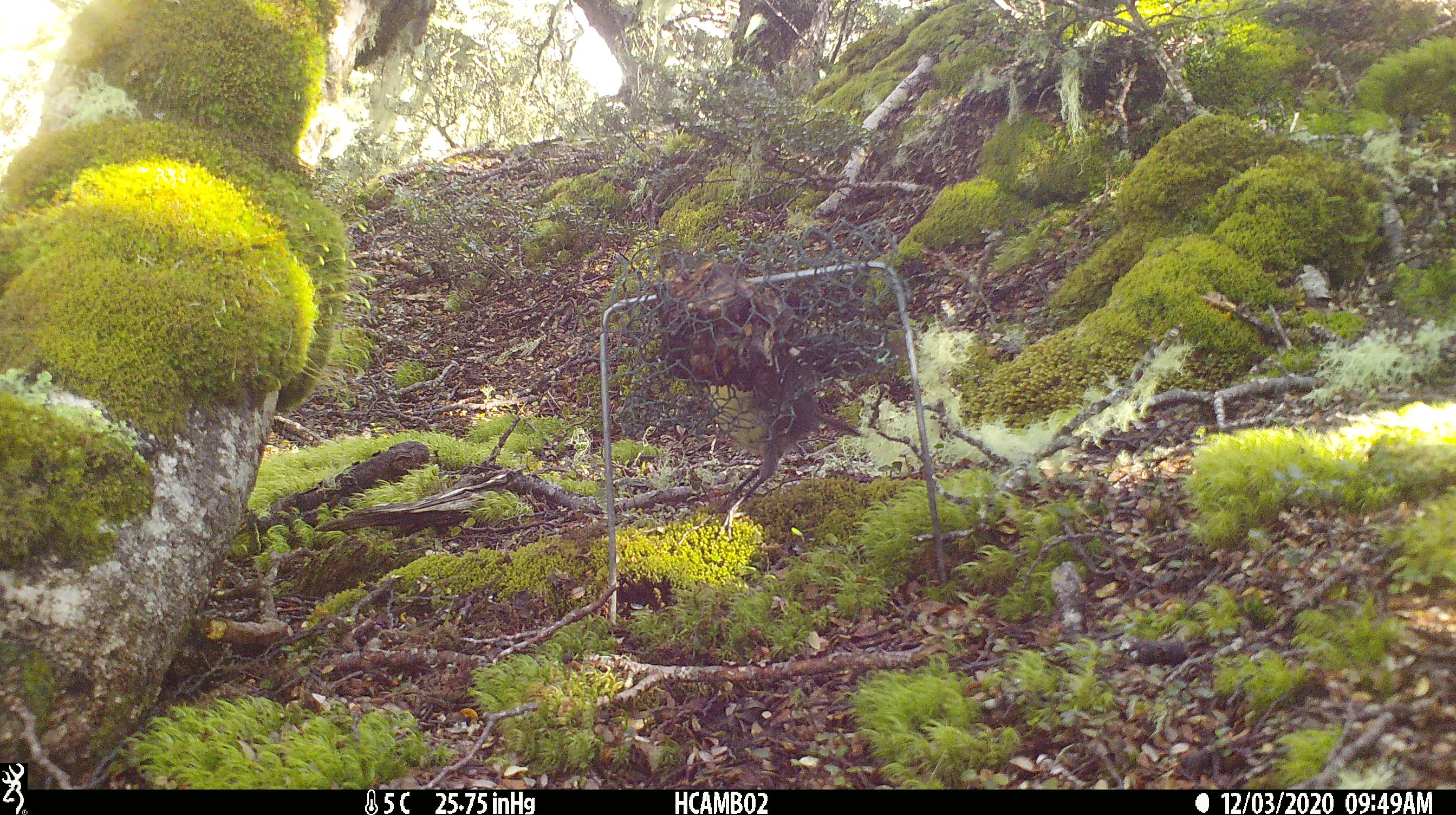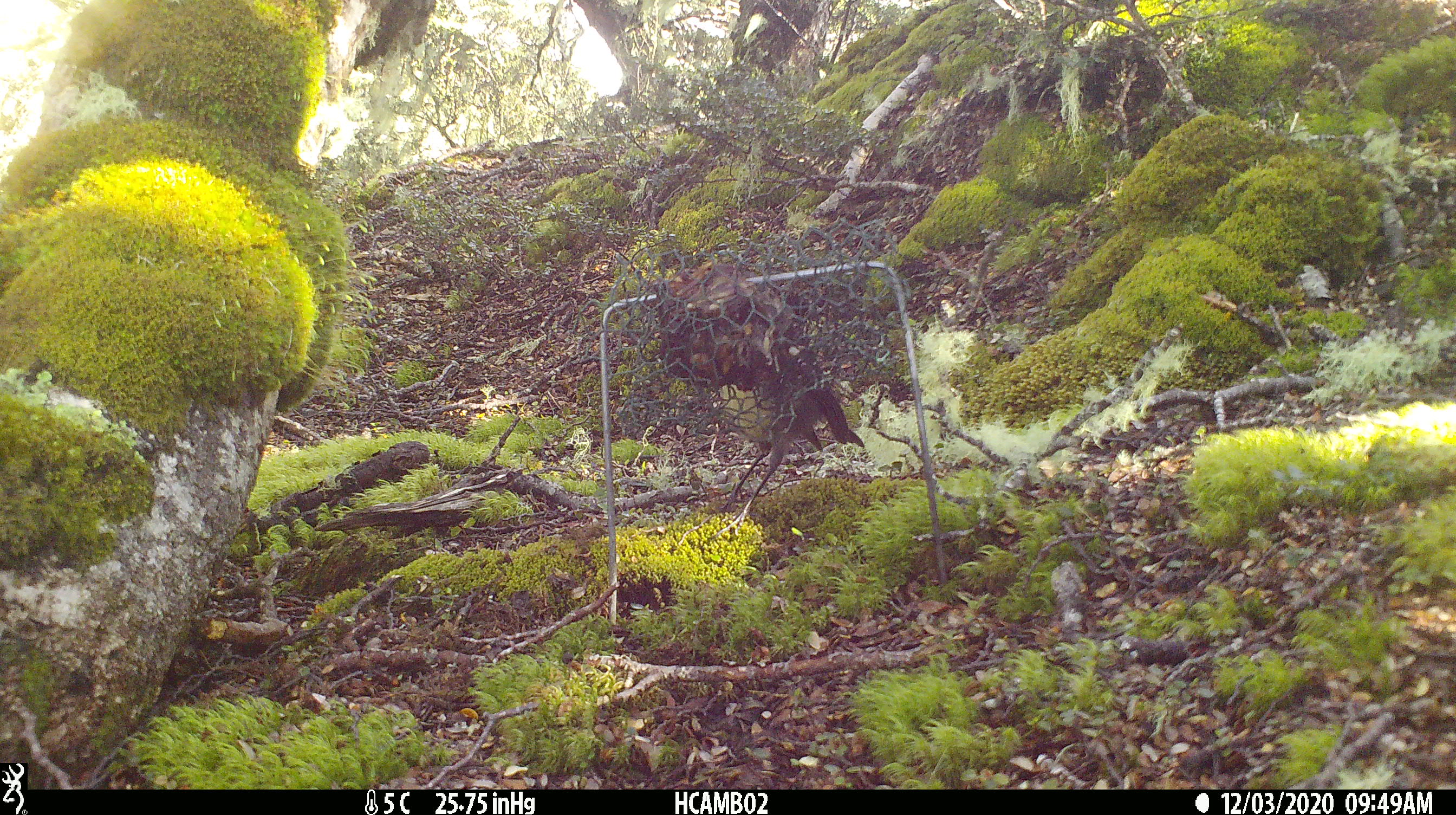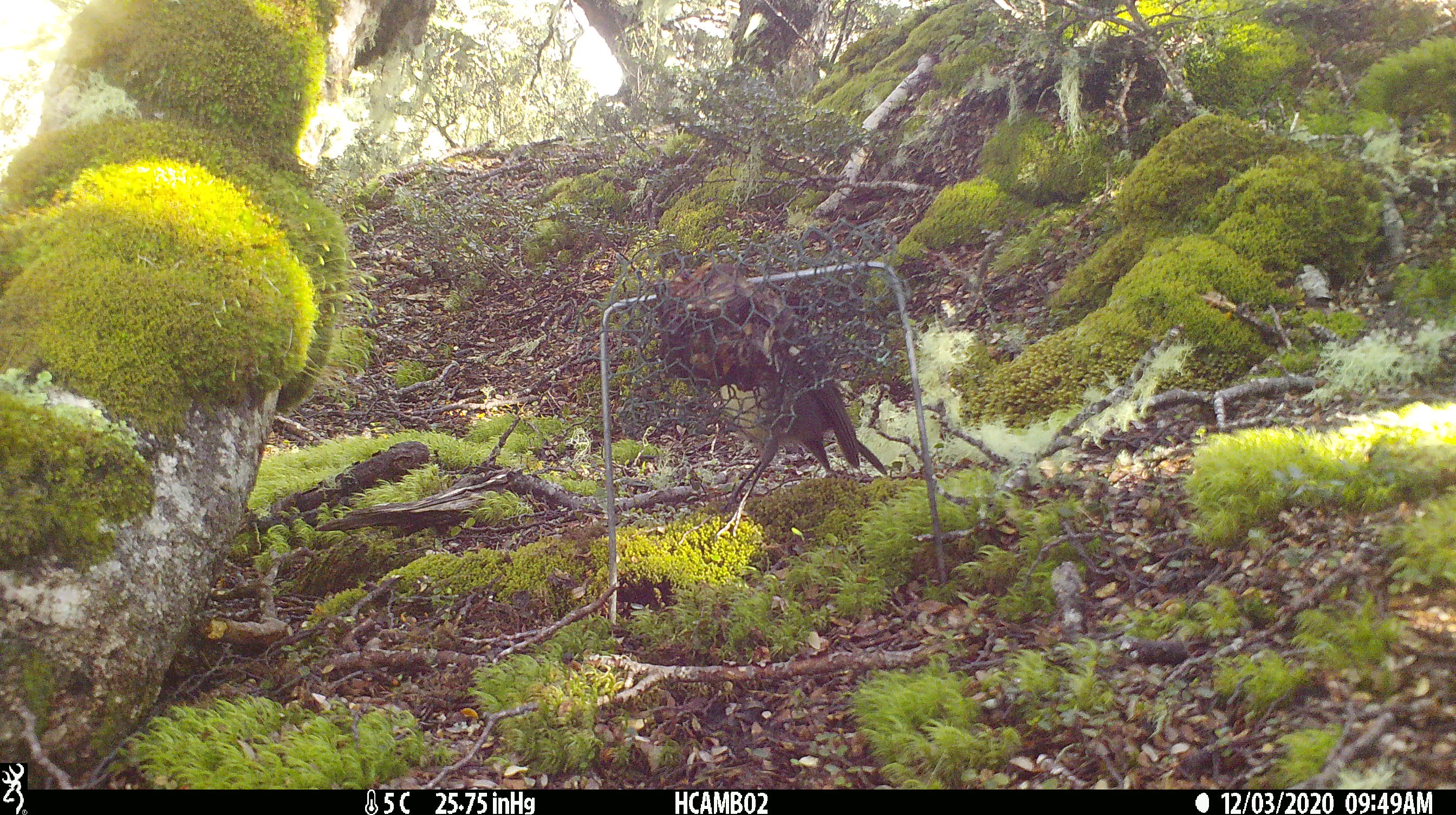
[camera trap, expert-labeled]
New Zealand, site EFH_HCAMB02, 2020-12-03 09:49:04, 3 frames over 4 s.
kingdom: Animalia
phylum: Chordata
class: Aves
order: Passeriformes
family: Petroicidae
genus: Petroica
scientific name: Petroica australis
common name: new zealand robin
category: robin